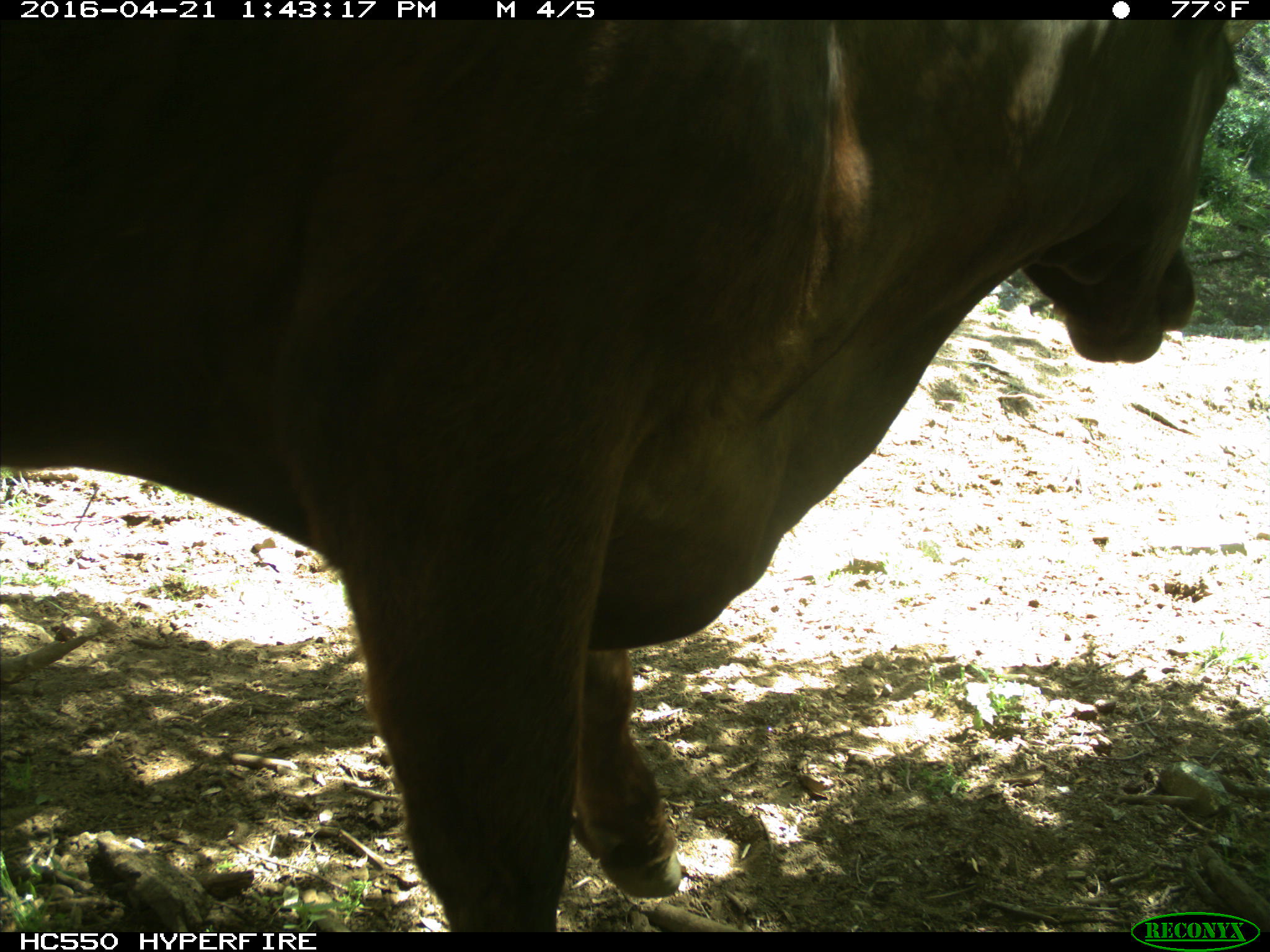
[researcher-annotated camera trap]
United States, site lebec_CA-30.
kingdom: Animalia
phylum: Chordata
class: Mammalia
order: Artiodactyla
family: Bovidae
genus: Bos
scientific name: Bos taurus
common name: domestic cow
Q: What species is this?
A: Bos taurus (domestic cow).